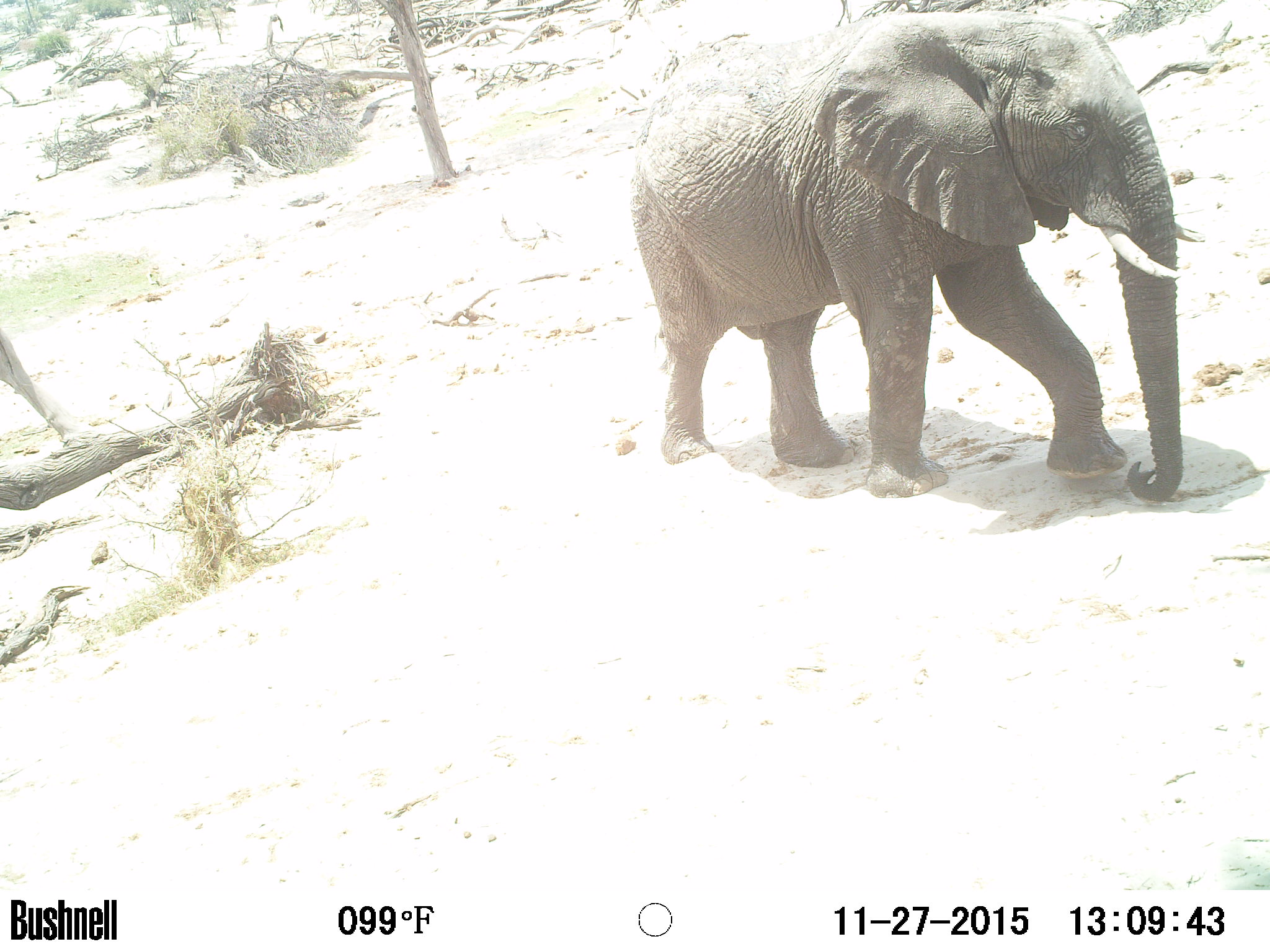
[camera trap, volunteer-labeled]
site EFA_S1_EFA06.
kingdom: Animalia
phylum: Chordata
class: Mammalia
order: Proboscidea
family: Elephantidae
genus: Loxodonta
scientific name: Loxodonta africana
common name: african bush elephant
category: elephant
Elephant (african bush elephant) (Loxodonta africana), count 1. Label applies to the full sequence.